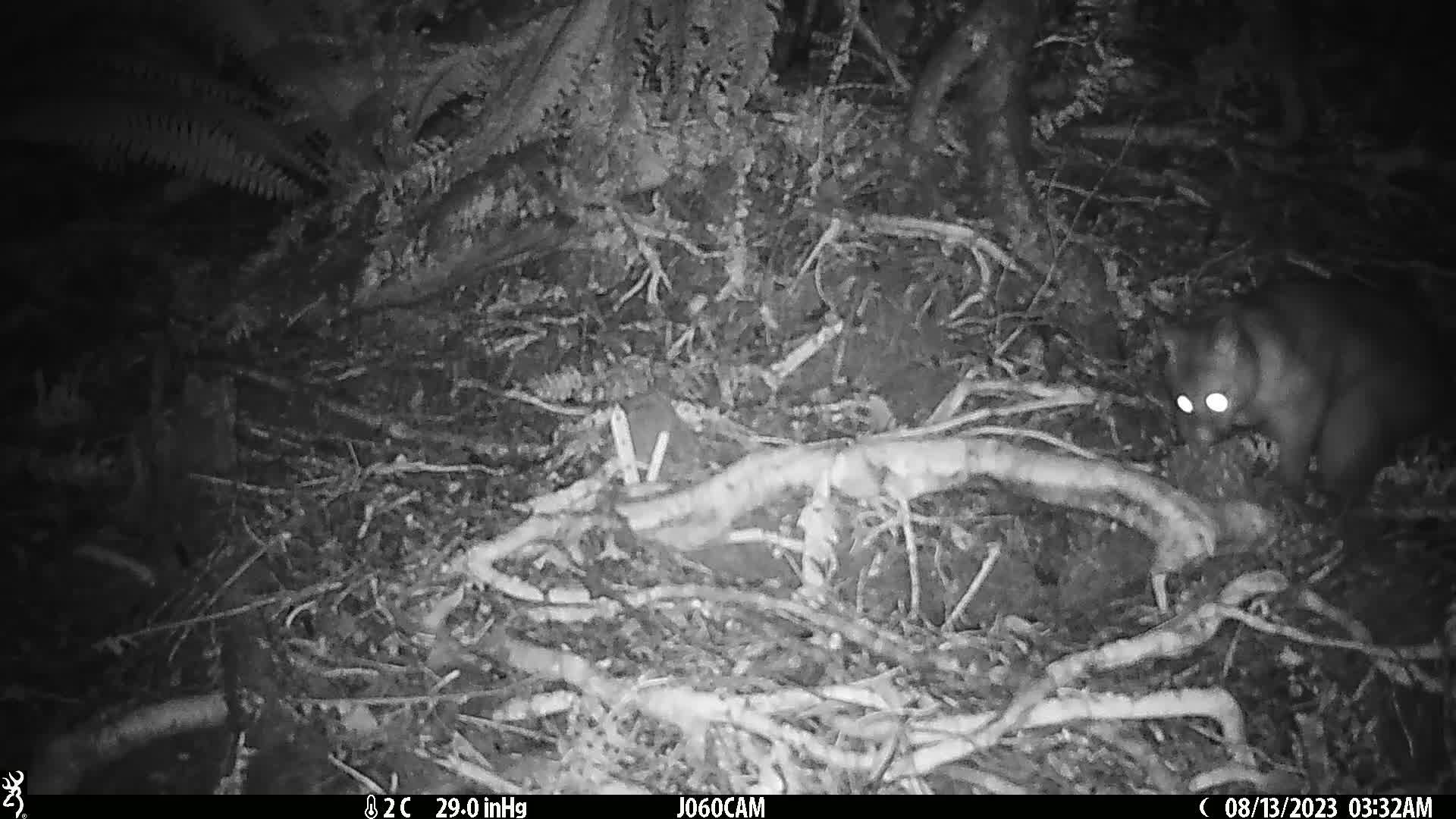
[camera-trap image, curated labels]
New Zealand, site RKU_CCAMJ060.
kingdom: Animalia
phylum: Chordata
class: Mammalia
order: Diprotodontia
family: Phalangeridae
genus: Trichosurus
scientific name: Trichosurus vulpecula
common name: common brushtail possum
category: possum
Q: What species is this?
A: Possum (common brushtail possum) (Trichosurus vulpecula).